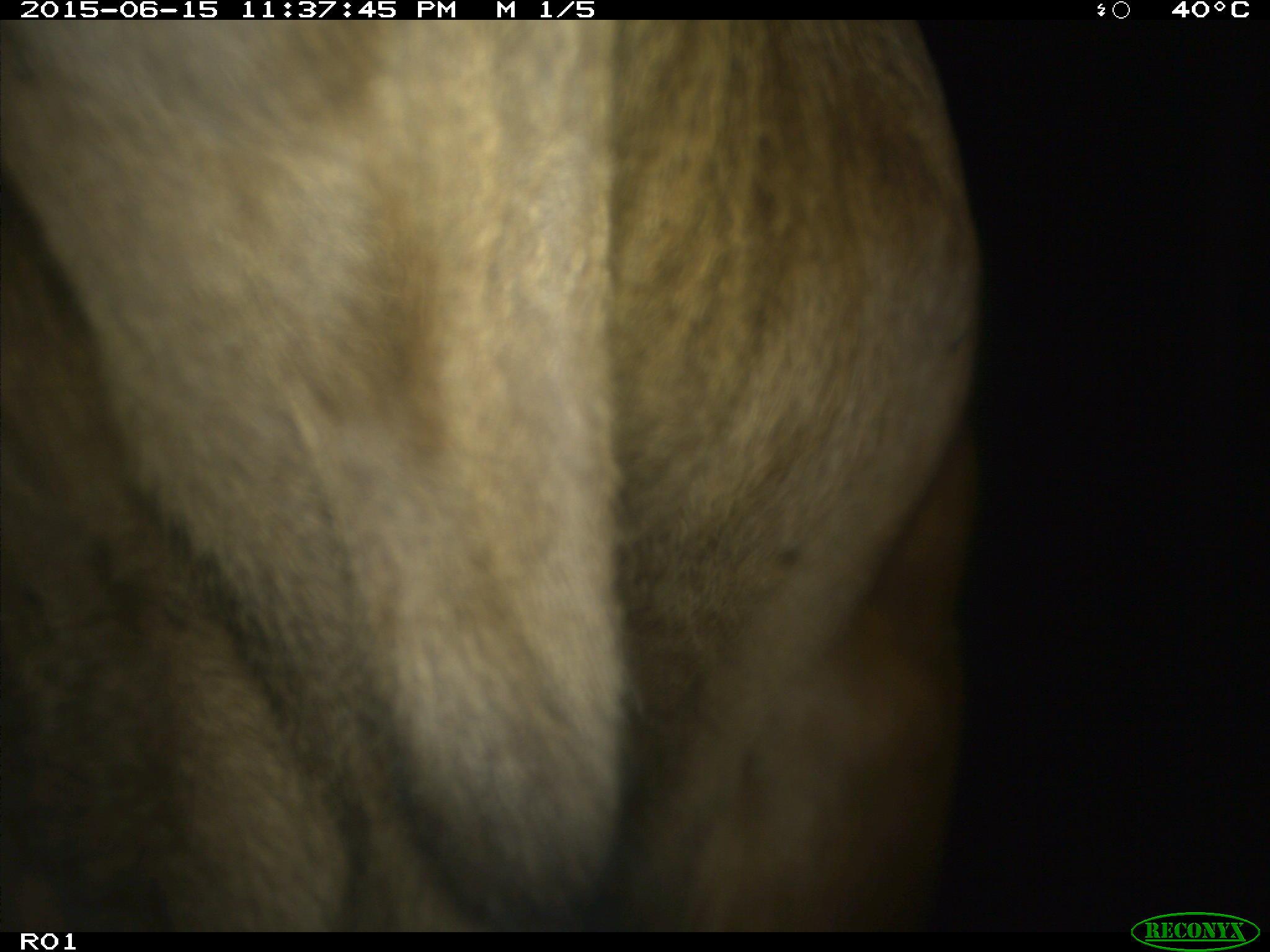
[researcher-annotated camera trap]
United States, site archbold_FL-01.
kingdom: Animalia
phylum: Chordata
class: Mammalia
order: Artiodactyla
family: Bovidae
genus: Bos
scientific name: Bos taurus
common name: domestic cow